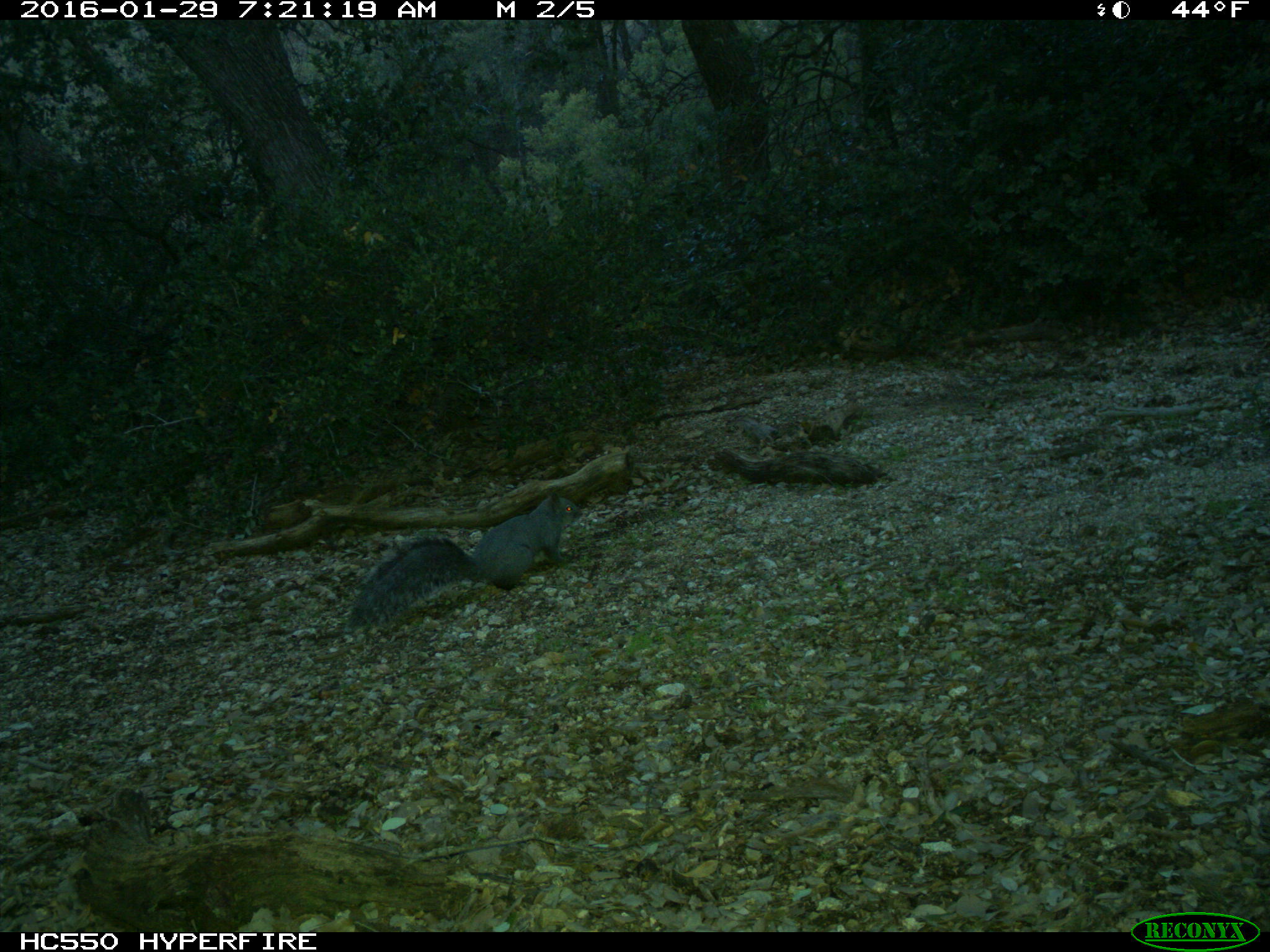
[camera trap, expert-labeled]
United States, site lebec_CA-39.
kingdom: Animalia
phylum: Chordata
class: Mammalia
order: Rodentia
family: Sciuridae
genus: Sciurus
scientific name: Sciurus carolinensis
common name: eastern gray squirrel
Sciurus carolinensis (eastern gray squirrel).